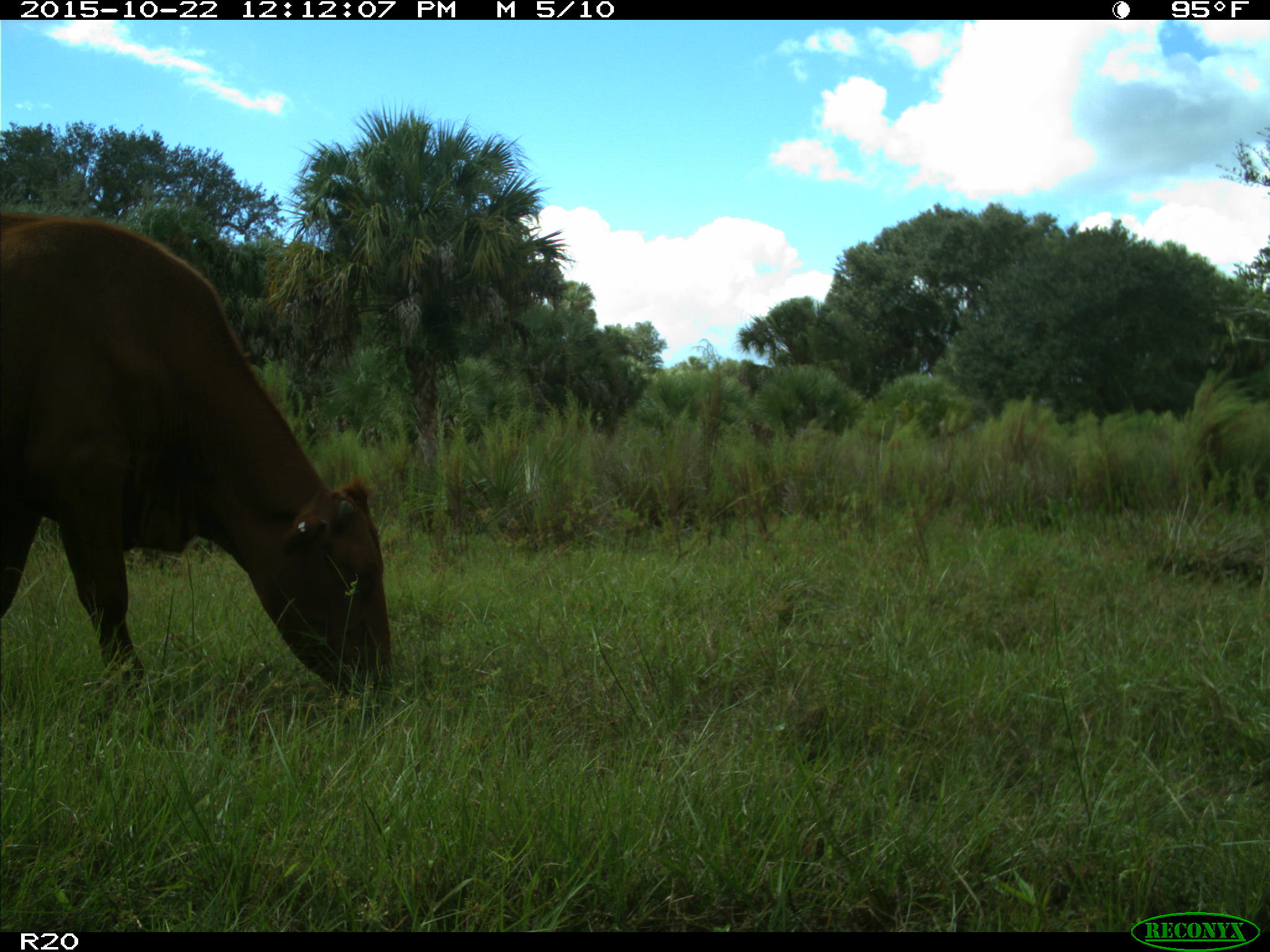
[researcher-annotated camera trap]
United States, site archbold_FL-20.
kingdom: Animalia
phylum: Chordata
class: Mammalia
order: Artiodactyla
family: Bovidae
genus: Bos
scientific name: Bos taurus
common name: domestic cow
Bos taurus (domestic cow).